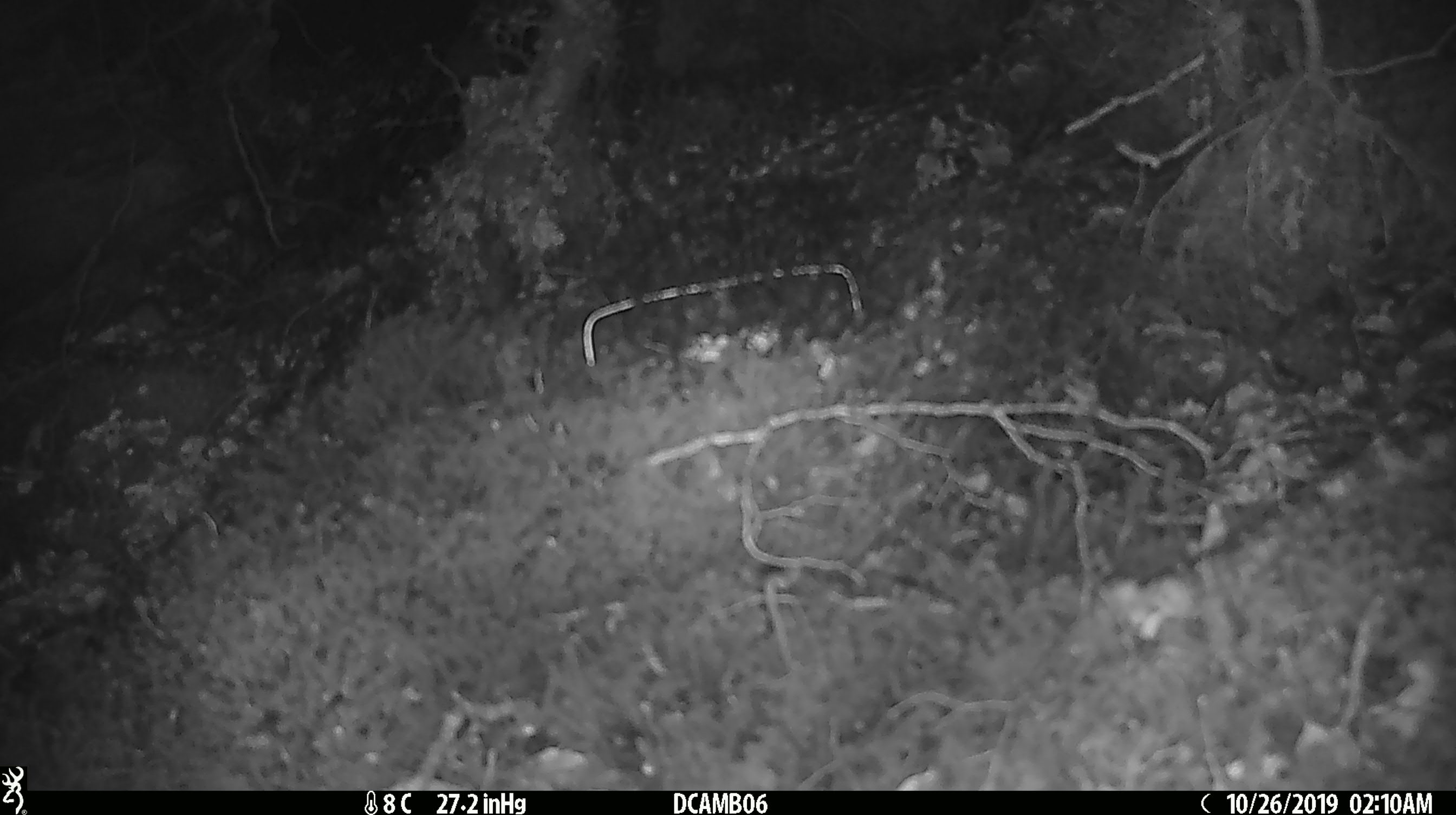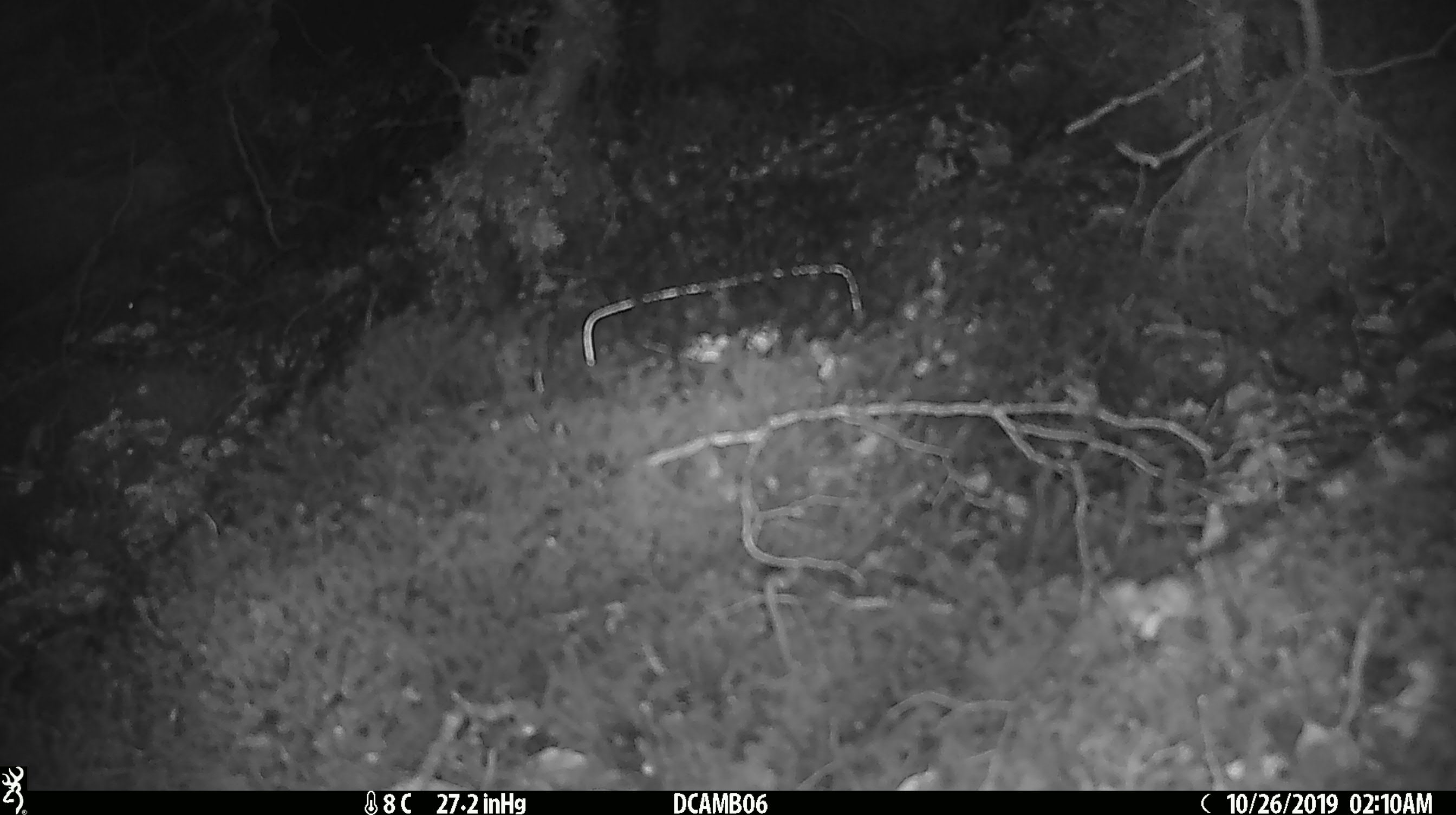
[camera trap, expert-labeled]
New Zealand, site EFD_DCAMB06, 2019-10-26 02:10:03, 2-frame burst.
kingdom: Animalia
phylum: Chordata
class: Mammalia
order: Rodentia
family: Muridae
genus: Mus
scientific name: Mus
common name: mouse